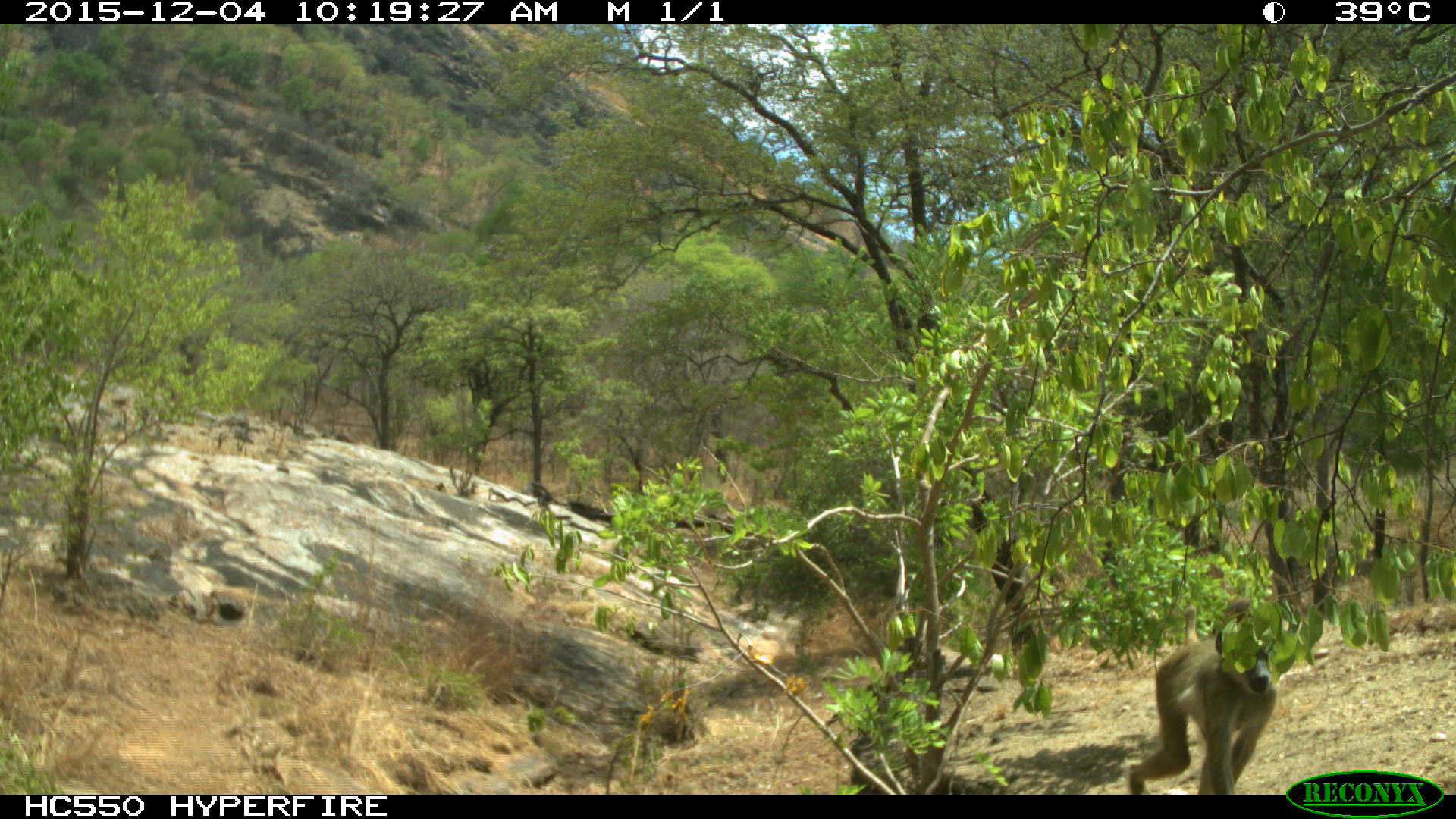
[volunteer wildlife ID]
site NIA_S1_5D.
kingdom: Animalia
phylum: Chordata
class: Mammalia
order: Primates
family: Cercopithecidae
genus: Papio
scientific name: Papio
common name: baboon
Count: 1.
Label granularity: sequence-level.